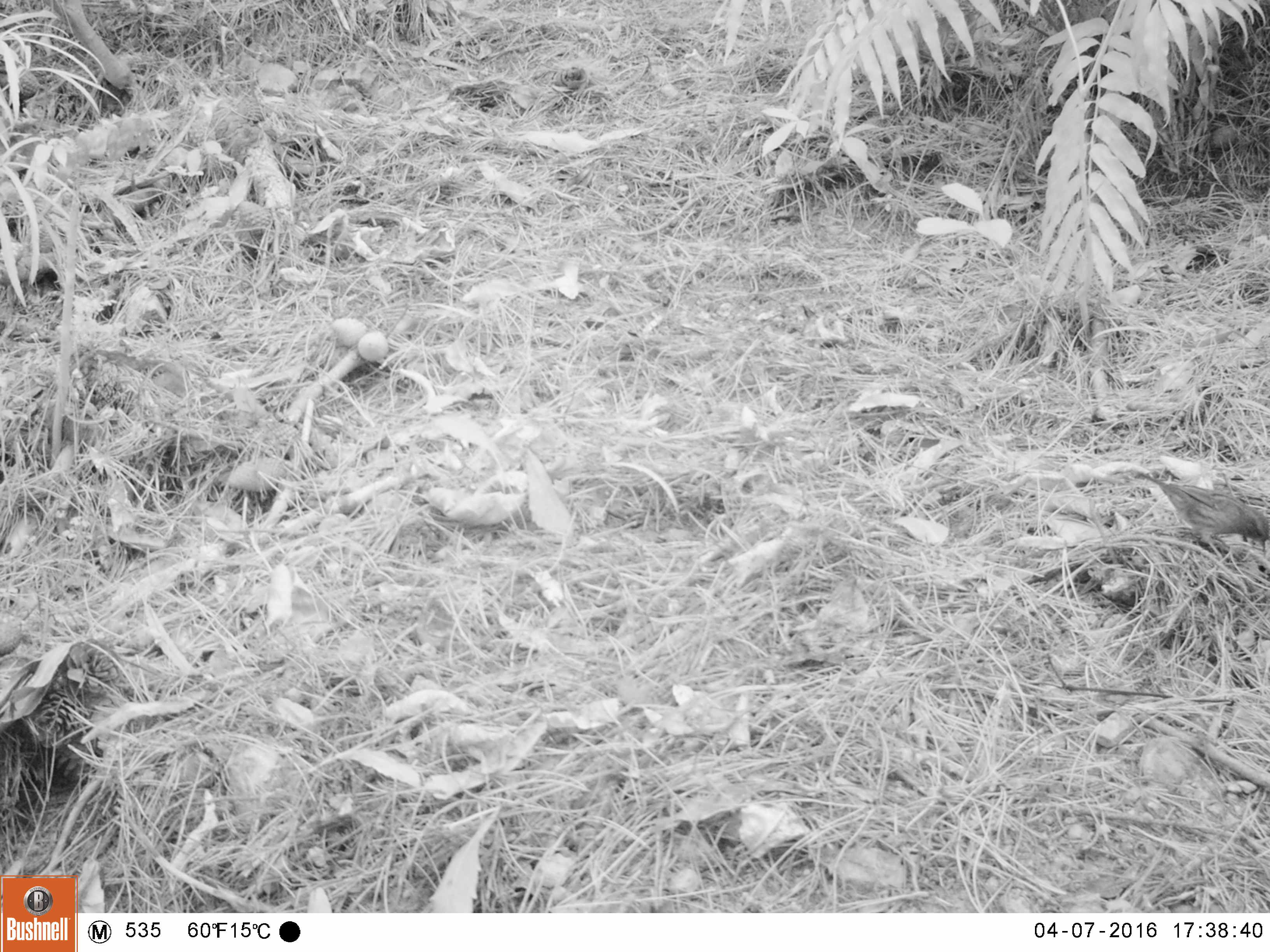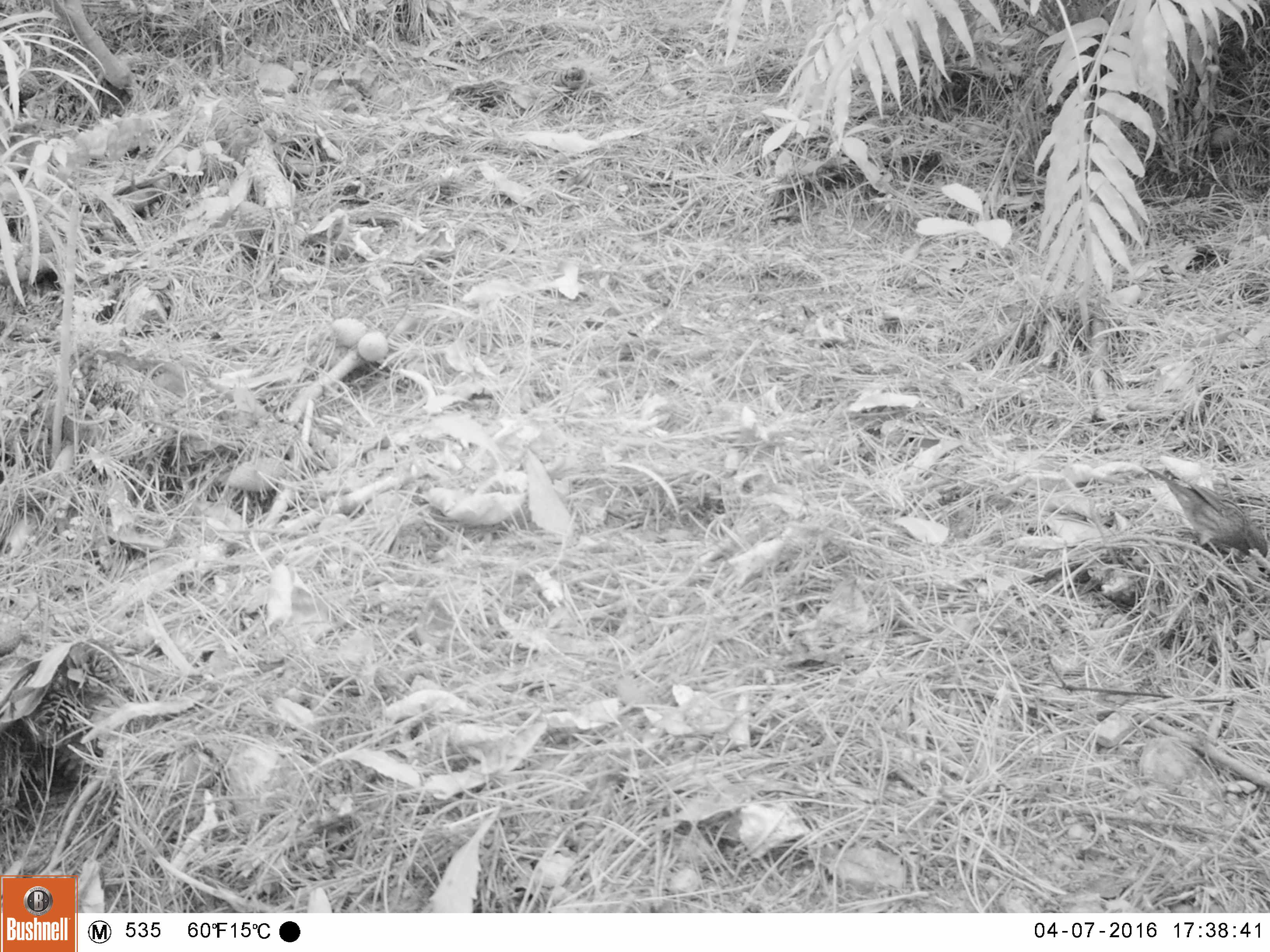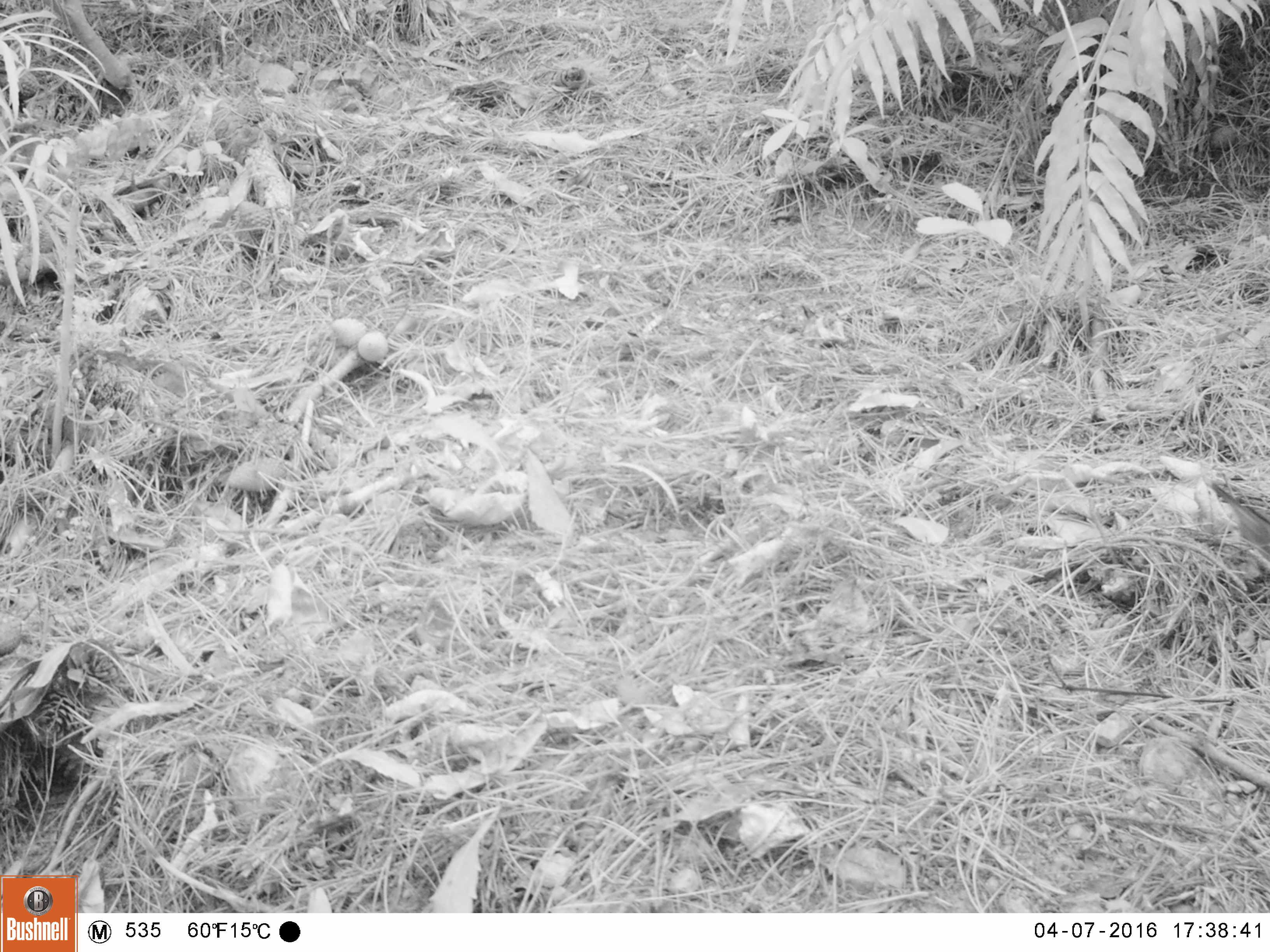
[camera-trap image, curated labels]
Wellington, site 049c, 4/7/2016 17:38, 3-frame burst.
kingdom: Animalia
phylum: Chordata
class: Aves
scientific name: Aves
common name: bird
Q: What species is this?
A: Bird (Aves).